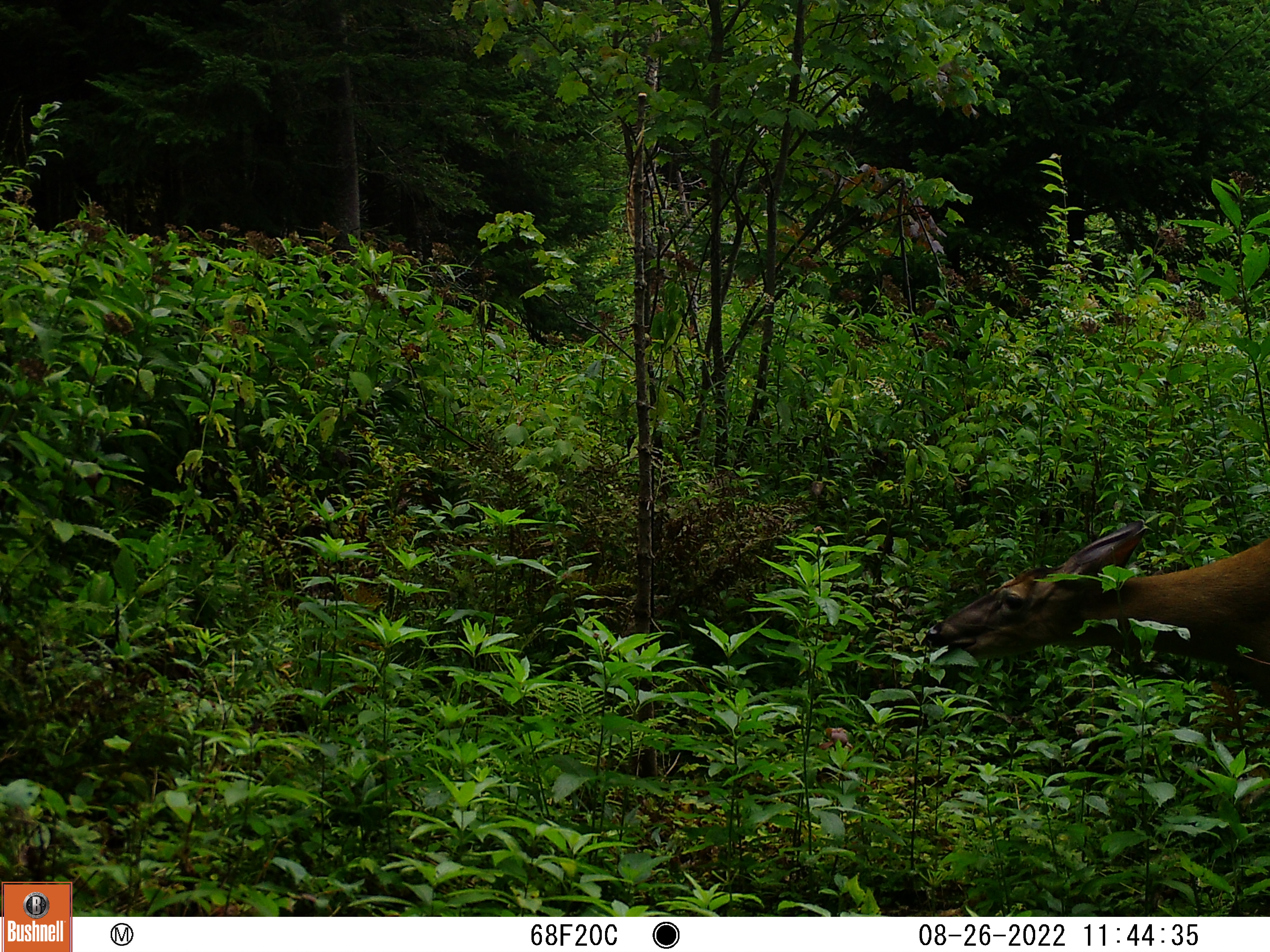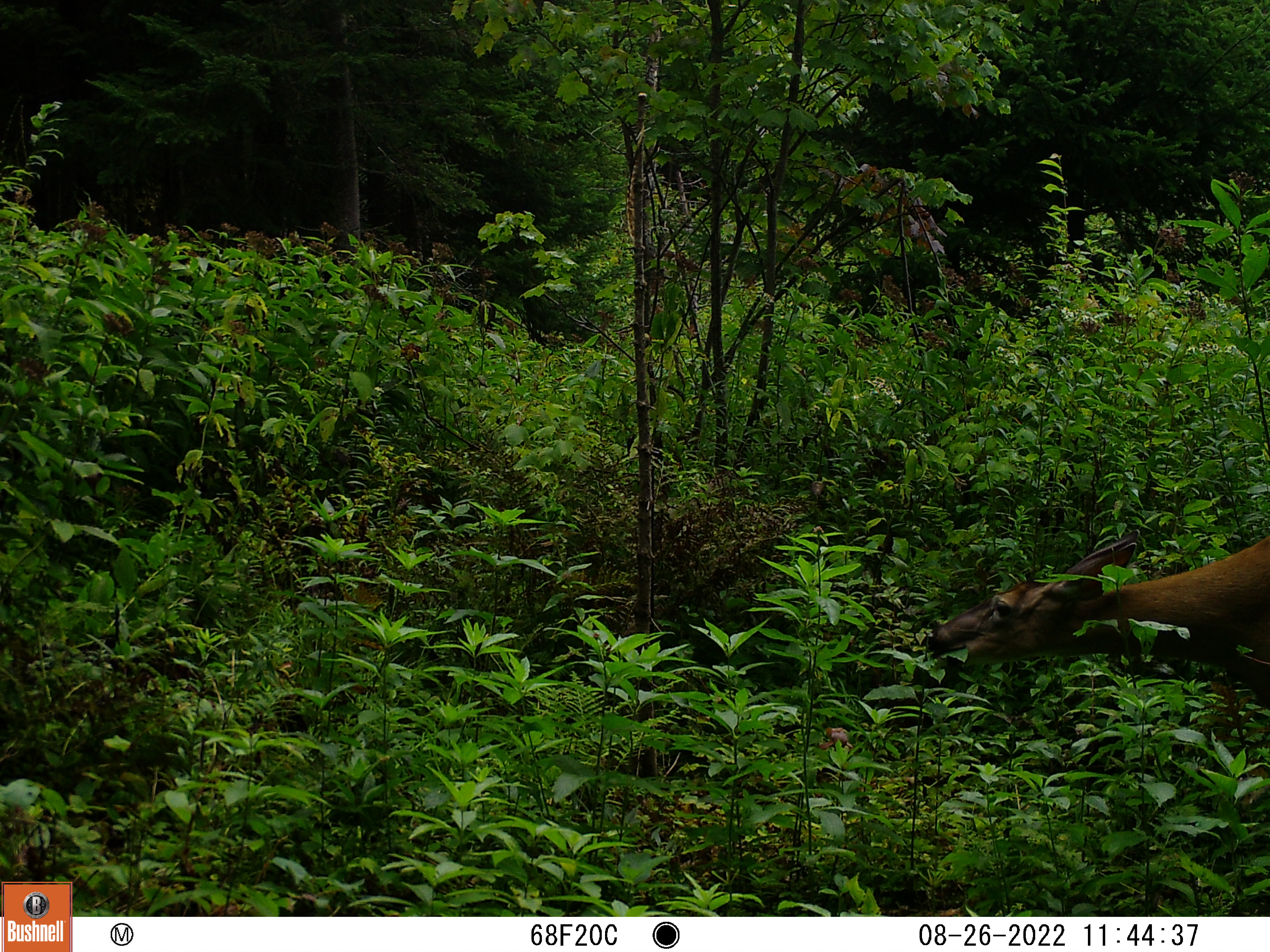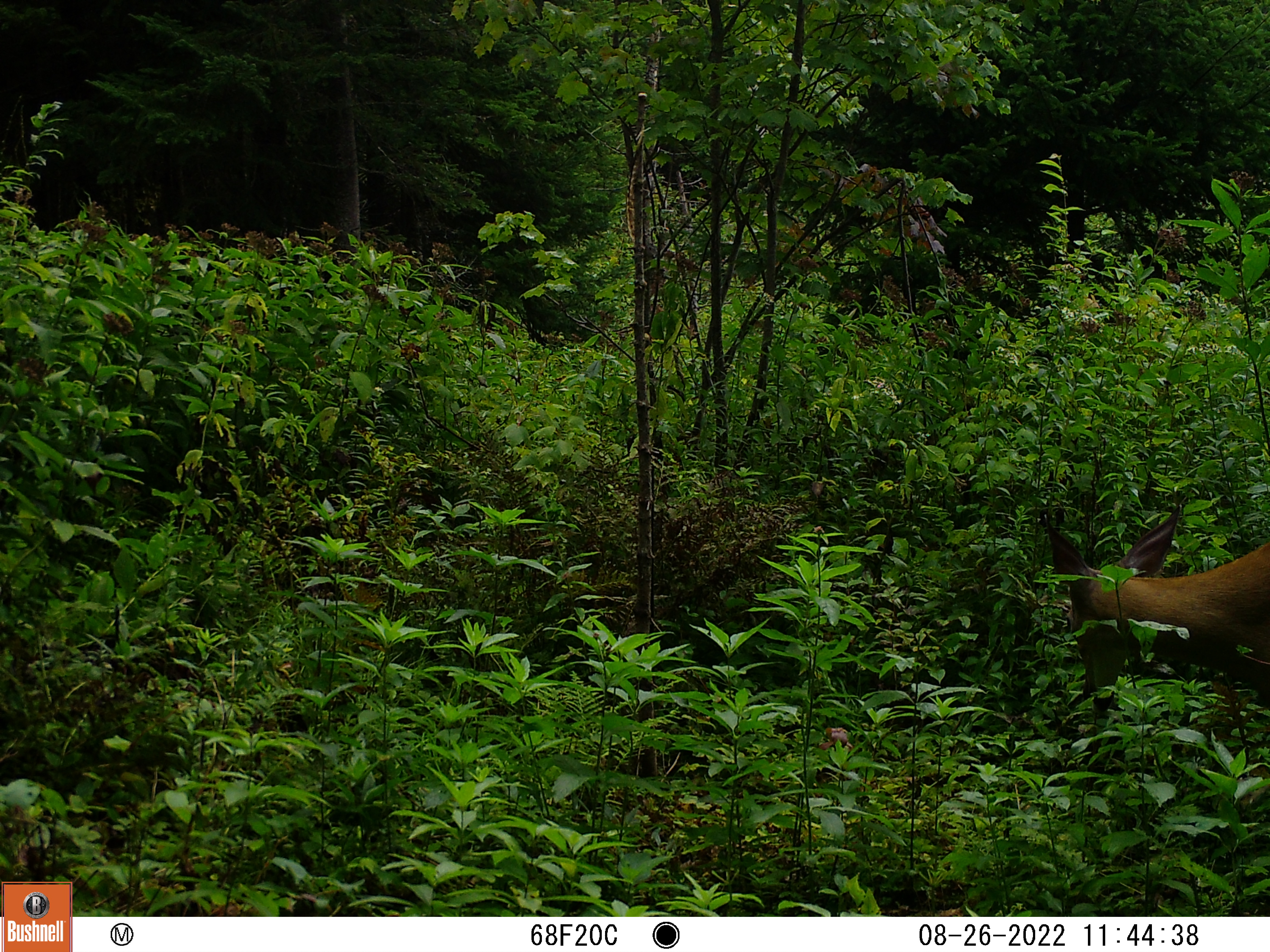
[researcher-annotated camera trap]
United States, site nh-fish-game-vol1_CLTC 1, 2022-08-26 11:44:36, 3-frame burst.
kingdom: Animalia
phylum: Chordata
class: Mammalia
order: Artiodactyla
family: Cervidae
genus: Odocoileus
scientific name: Odocoileus virginianus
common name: white-tailed deer